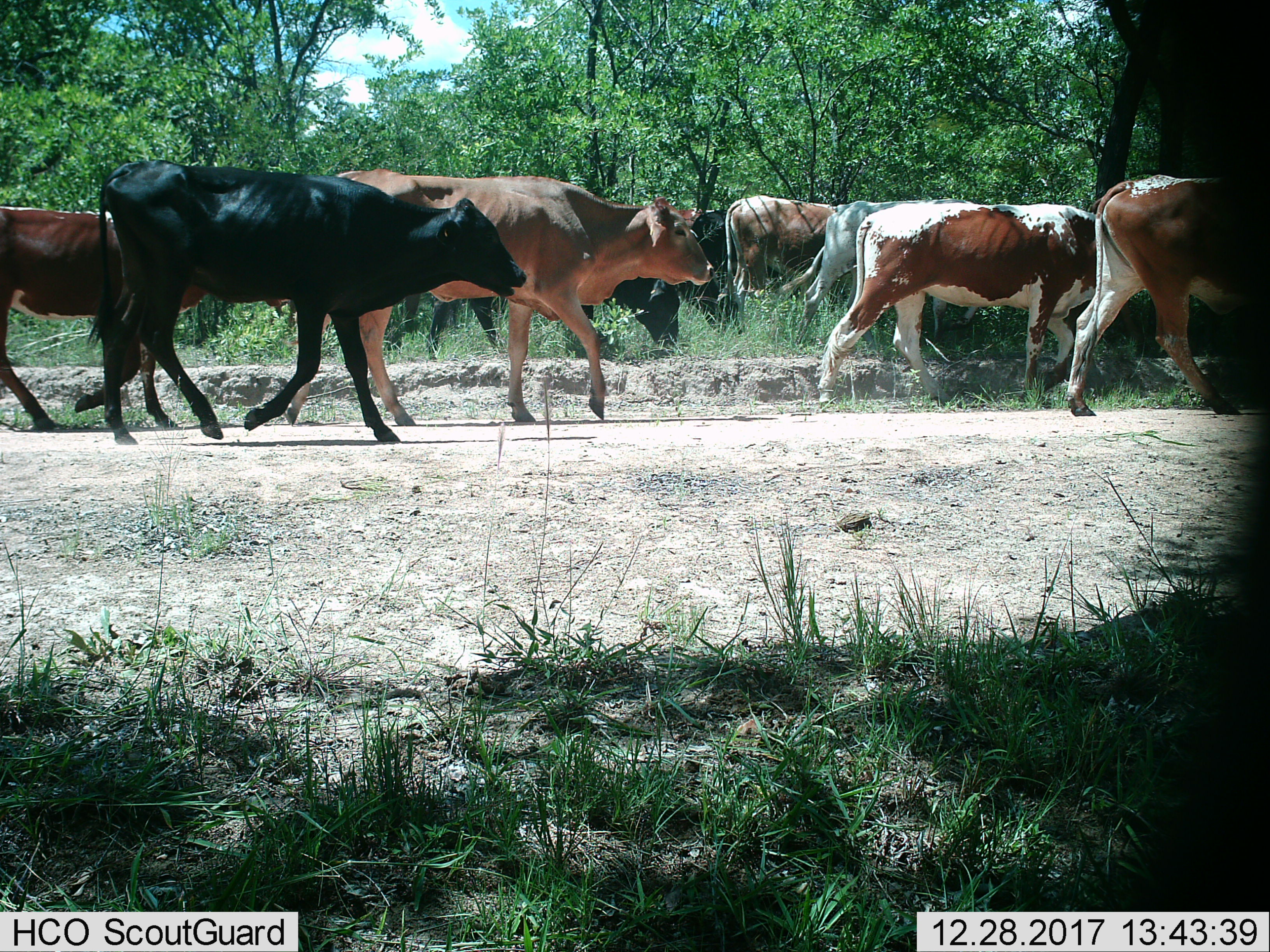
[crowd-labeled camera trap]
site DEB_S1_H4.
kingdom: Animalia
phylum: Chordata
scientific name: Vertebrata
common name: domestic animal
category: domesticanimal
Domesticanimal (domestic animal) (Vertebrata), count 9. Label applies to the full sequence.